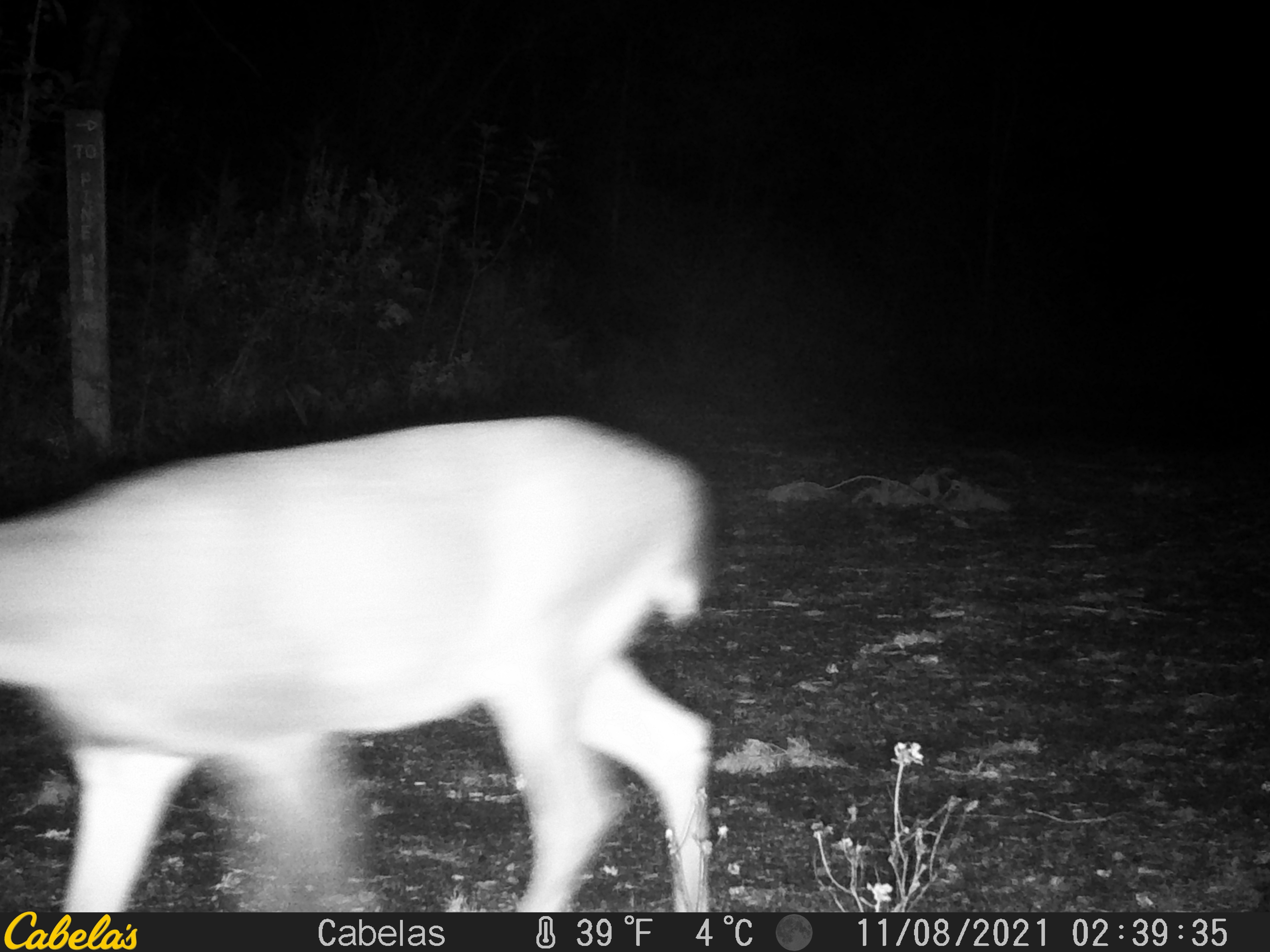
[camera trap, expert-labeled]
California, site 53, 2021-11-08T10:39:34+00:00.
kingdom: Animalia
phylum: Chordata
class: Mammalia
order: Artiodactyla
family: Cervidae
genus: Odocoileus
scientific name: Odocoileus hemionus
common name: mule deer